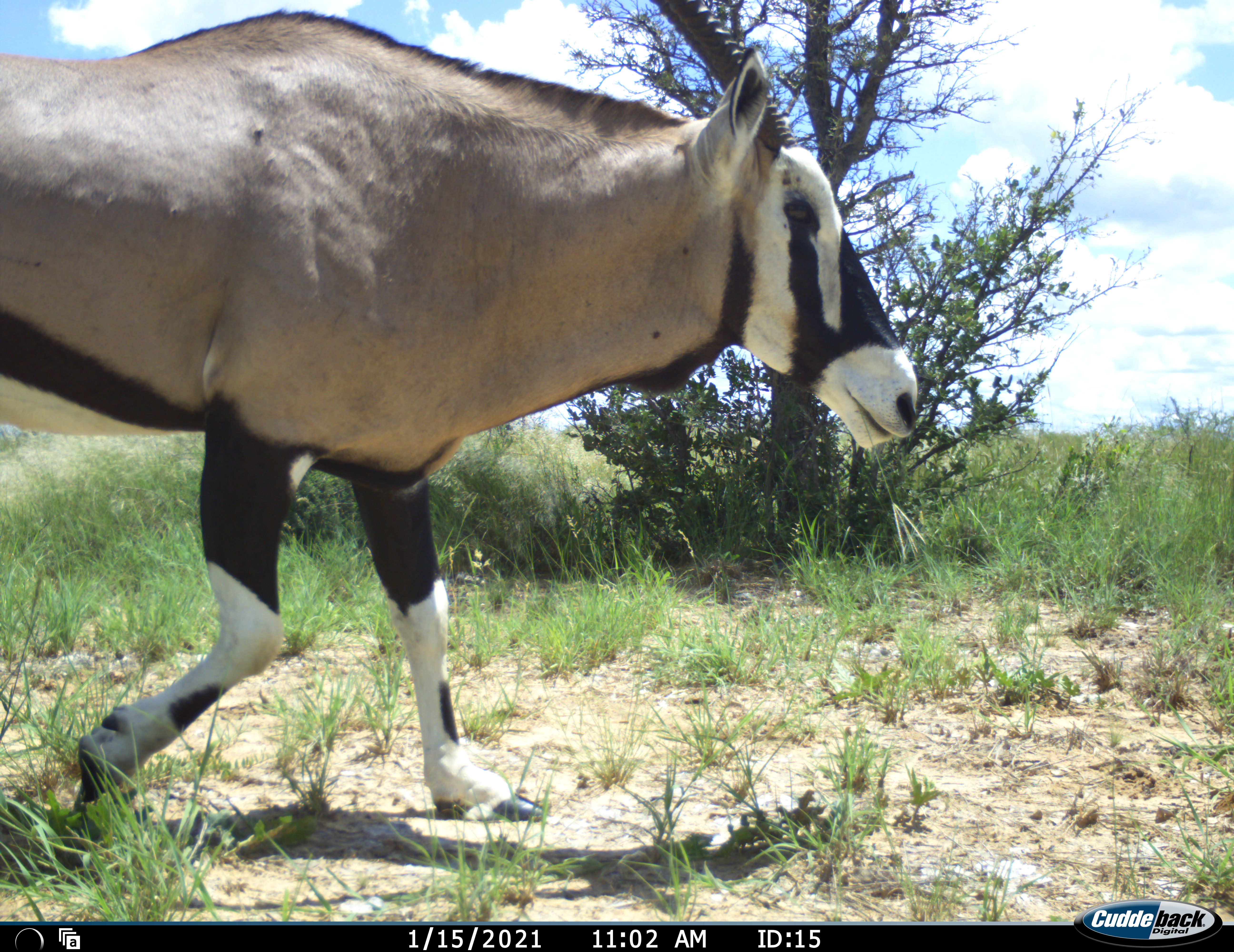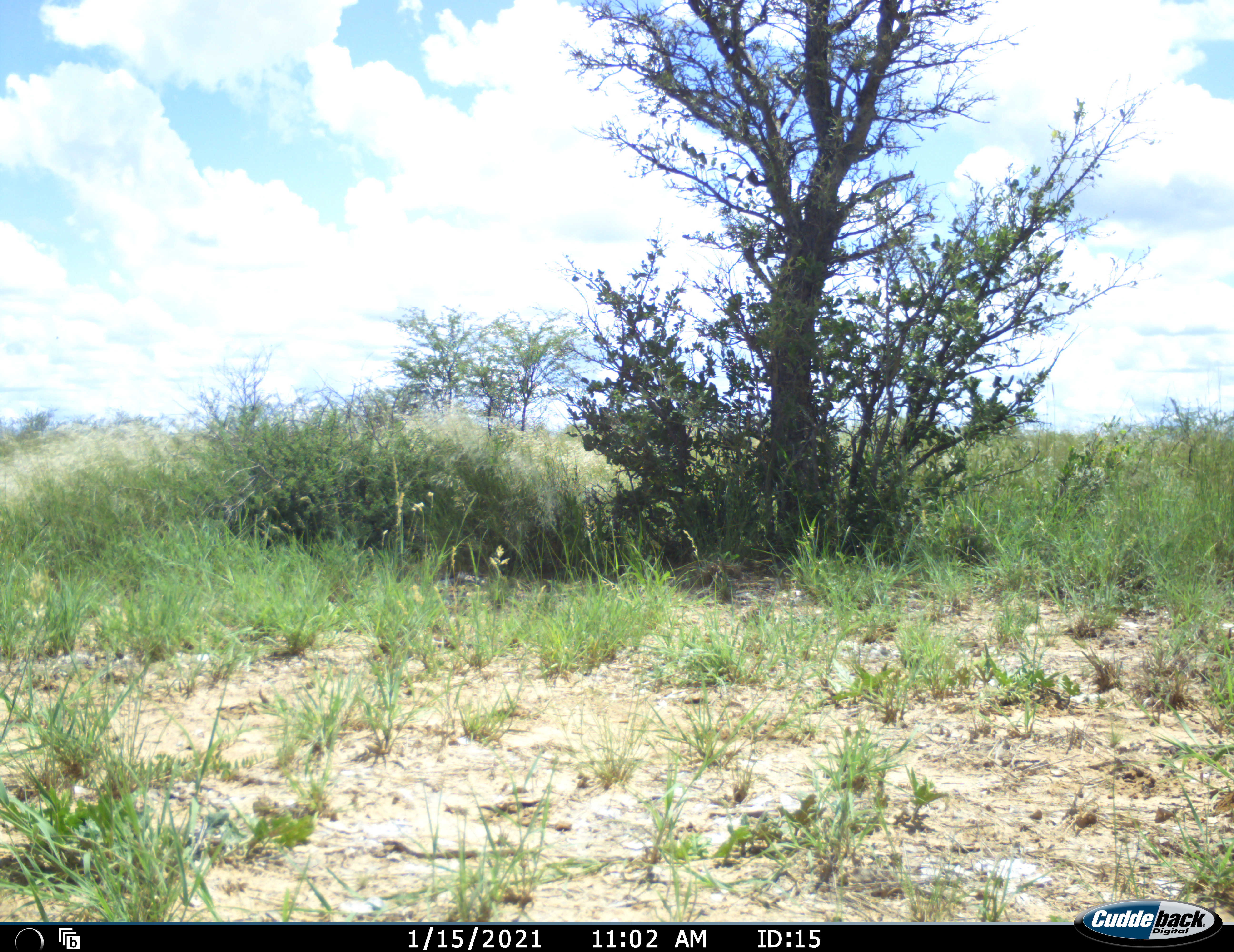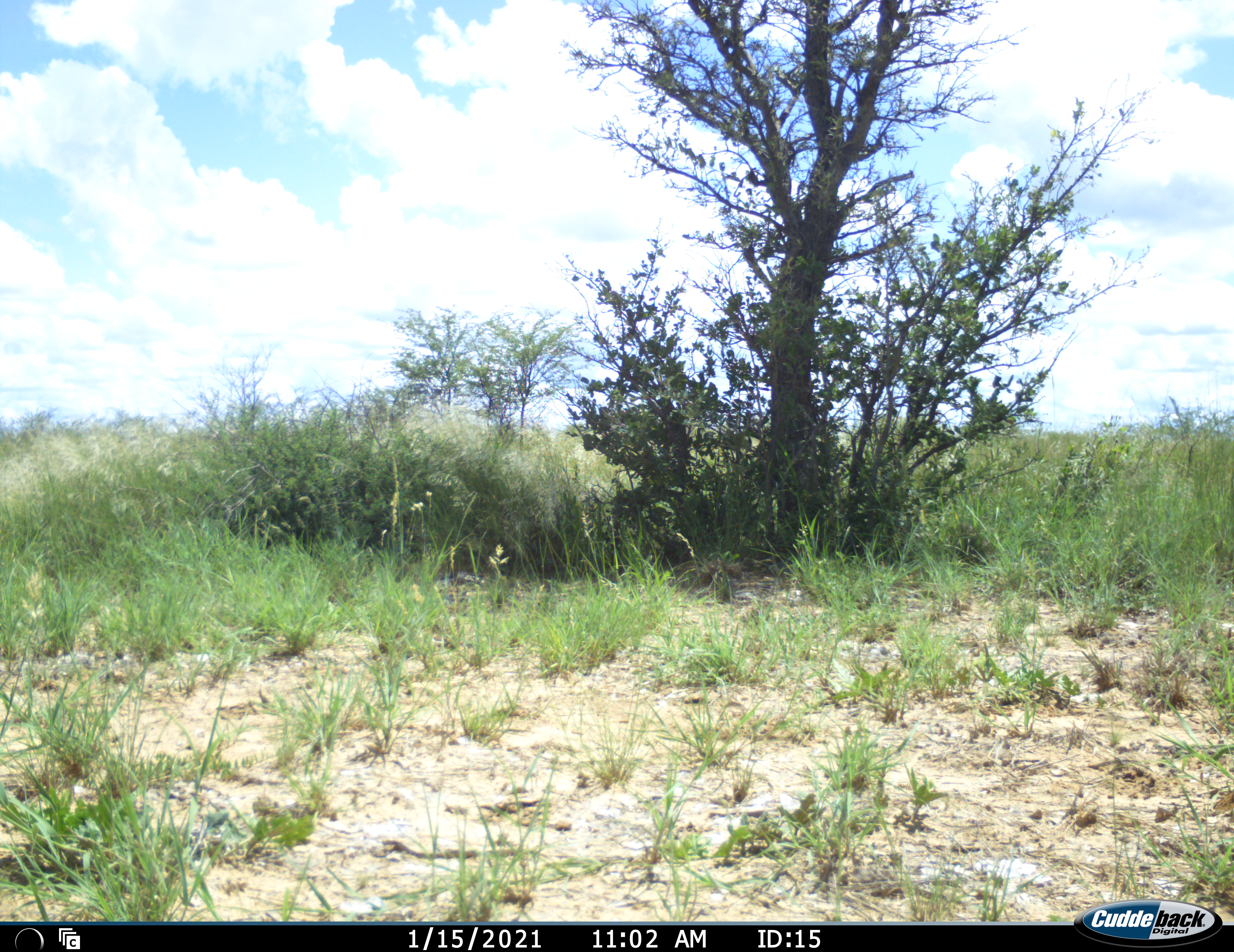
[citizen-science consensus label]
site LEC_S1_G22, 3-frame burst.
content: unidentified animal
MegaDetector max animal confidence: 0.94